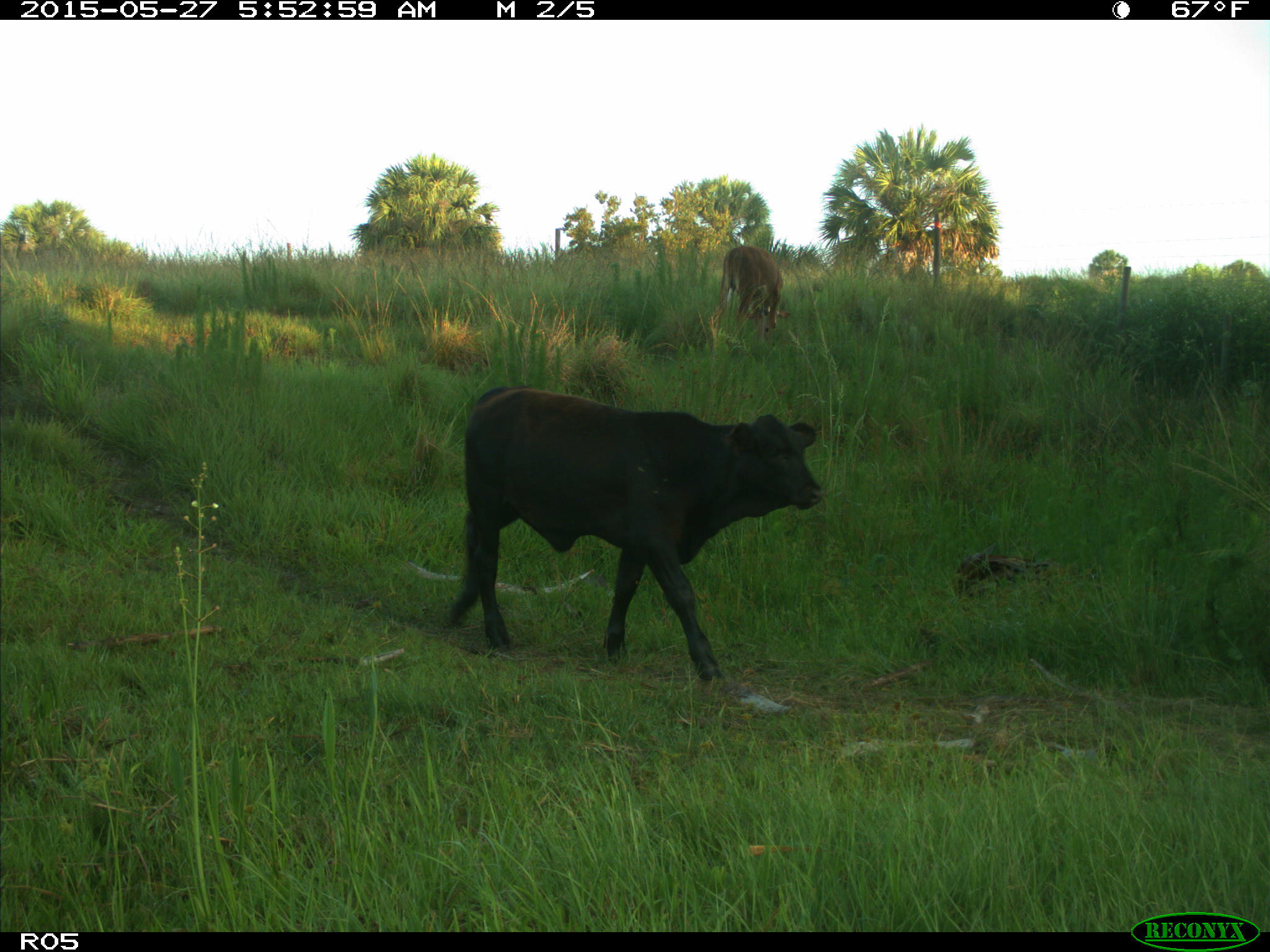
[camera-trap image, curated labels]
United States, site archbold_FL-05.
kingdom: Animalia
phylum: Chordata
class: Mammalia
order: Artiodactyla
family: Bovidae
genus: Bos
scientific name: Bos taurus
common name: domestic cow